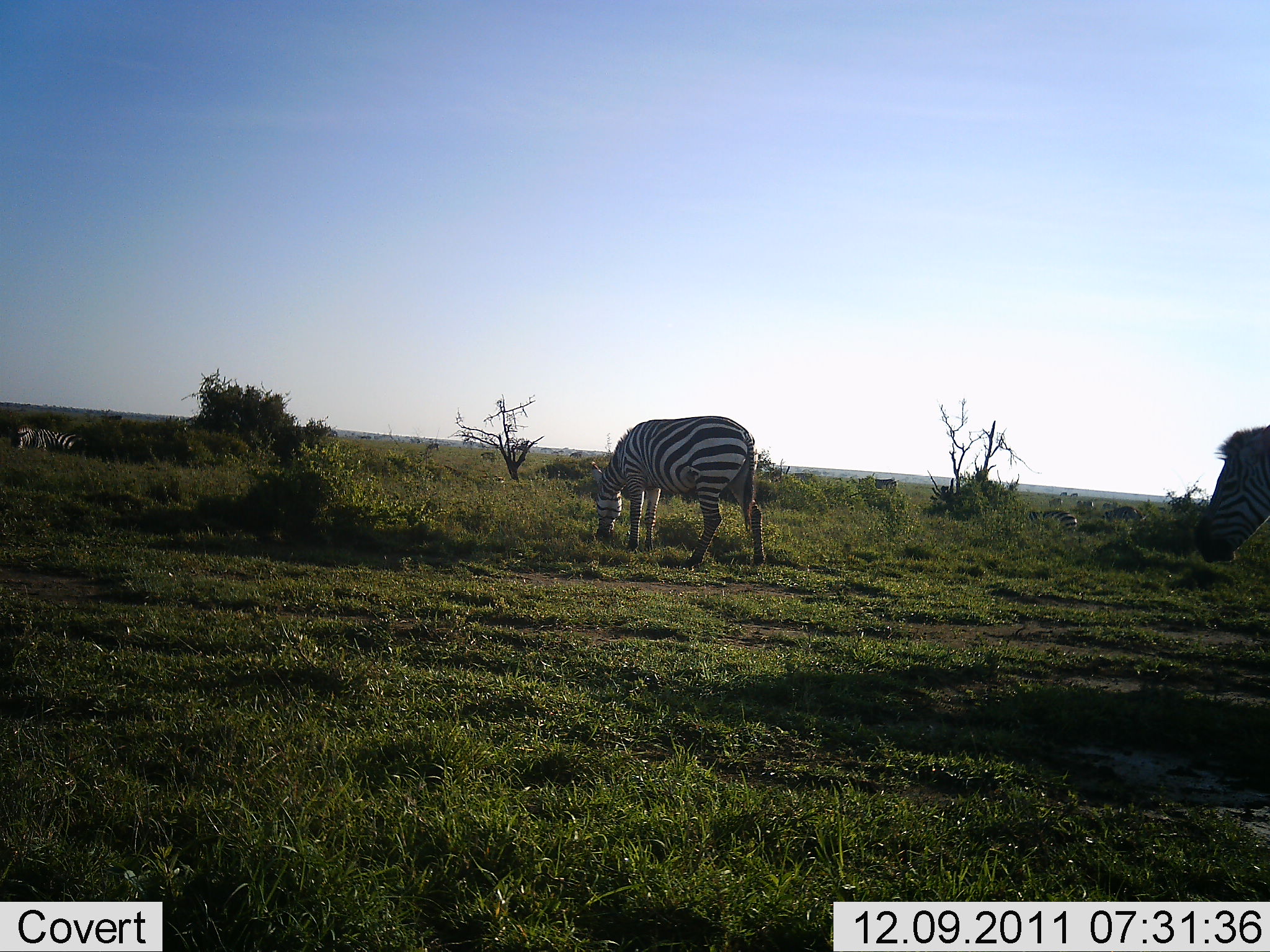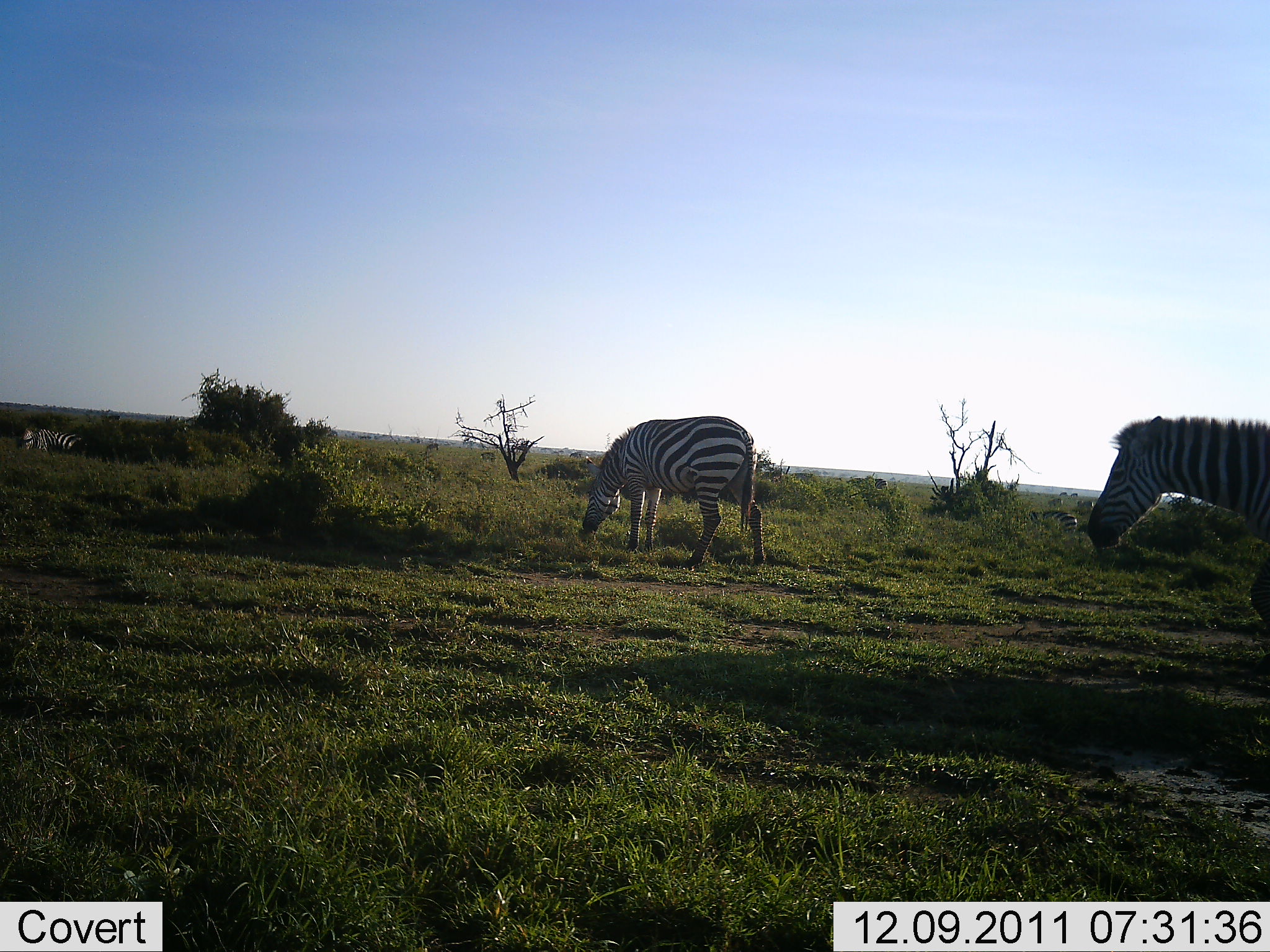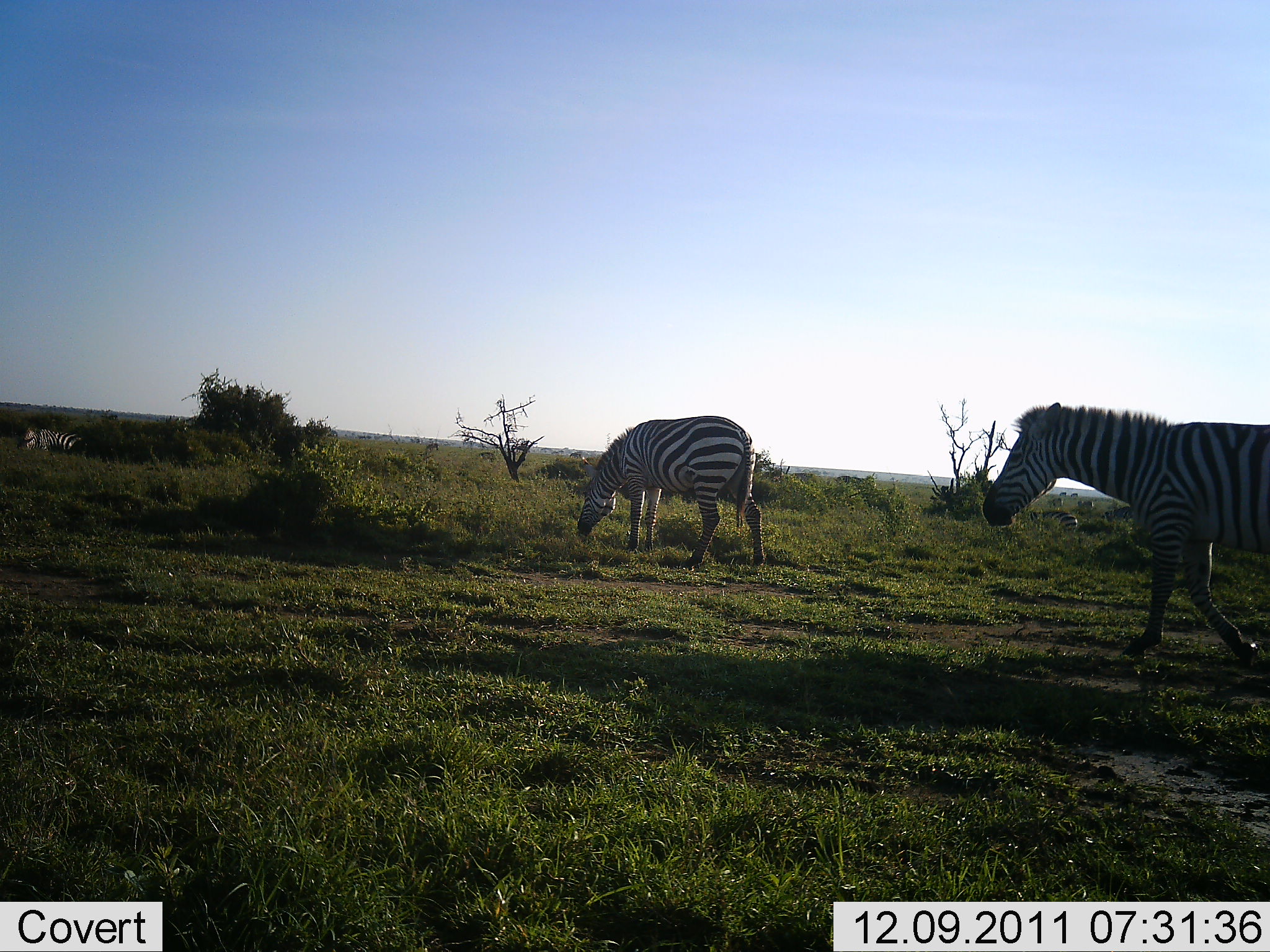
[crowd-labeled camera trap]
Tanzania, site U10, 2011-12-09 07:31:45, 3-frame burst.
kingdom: Animalia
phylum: Chordata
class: Mammalia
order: Perissodactyla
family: Equidae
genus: Equus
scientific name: Equus quagga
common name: plains zebra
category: zebra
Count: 3.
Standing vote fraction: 50%.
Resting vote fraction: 6%.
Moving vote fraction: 38%.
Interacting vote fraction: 0%.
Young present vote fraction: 0%.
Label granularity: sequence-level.